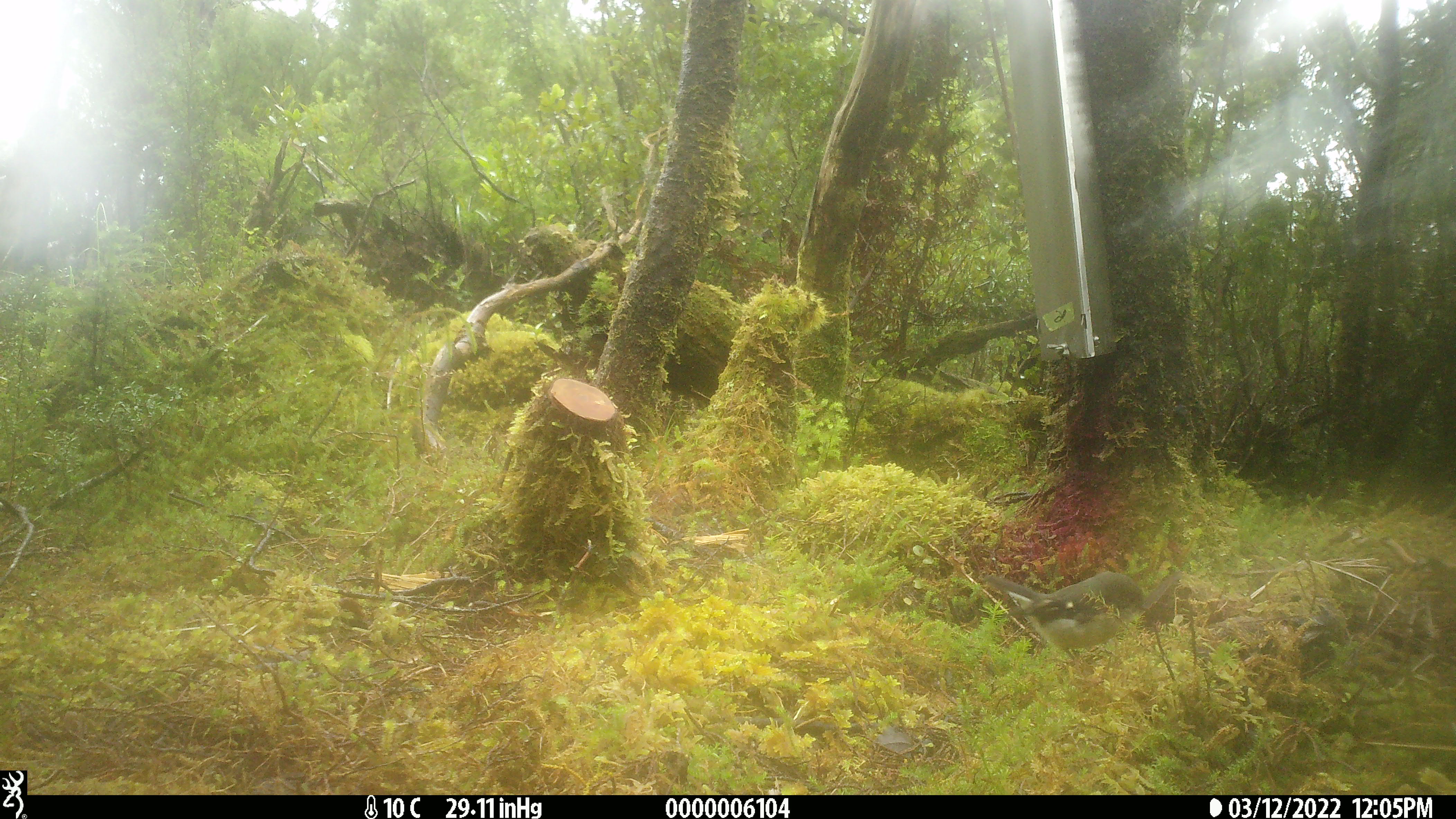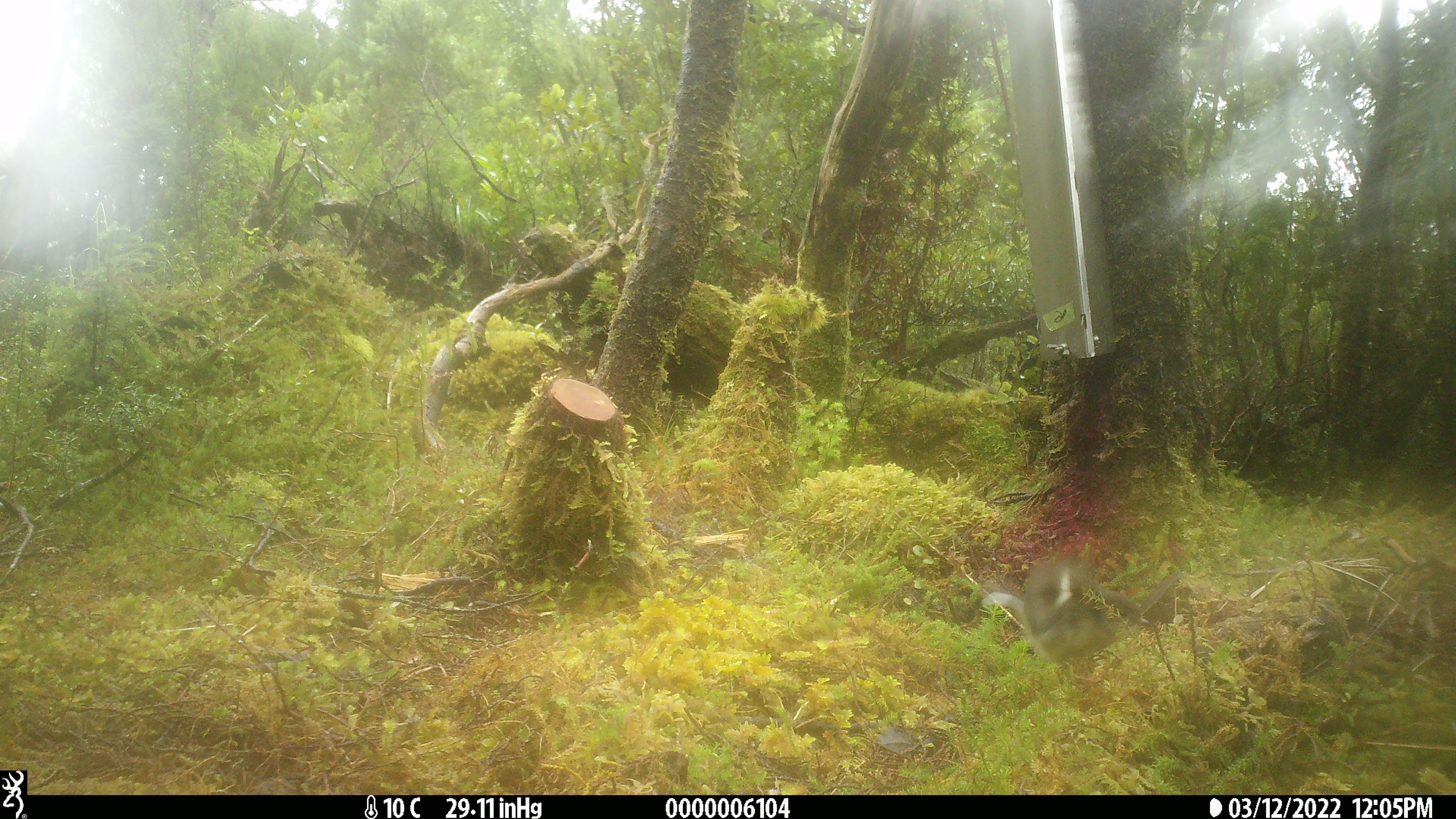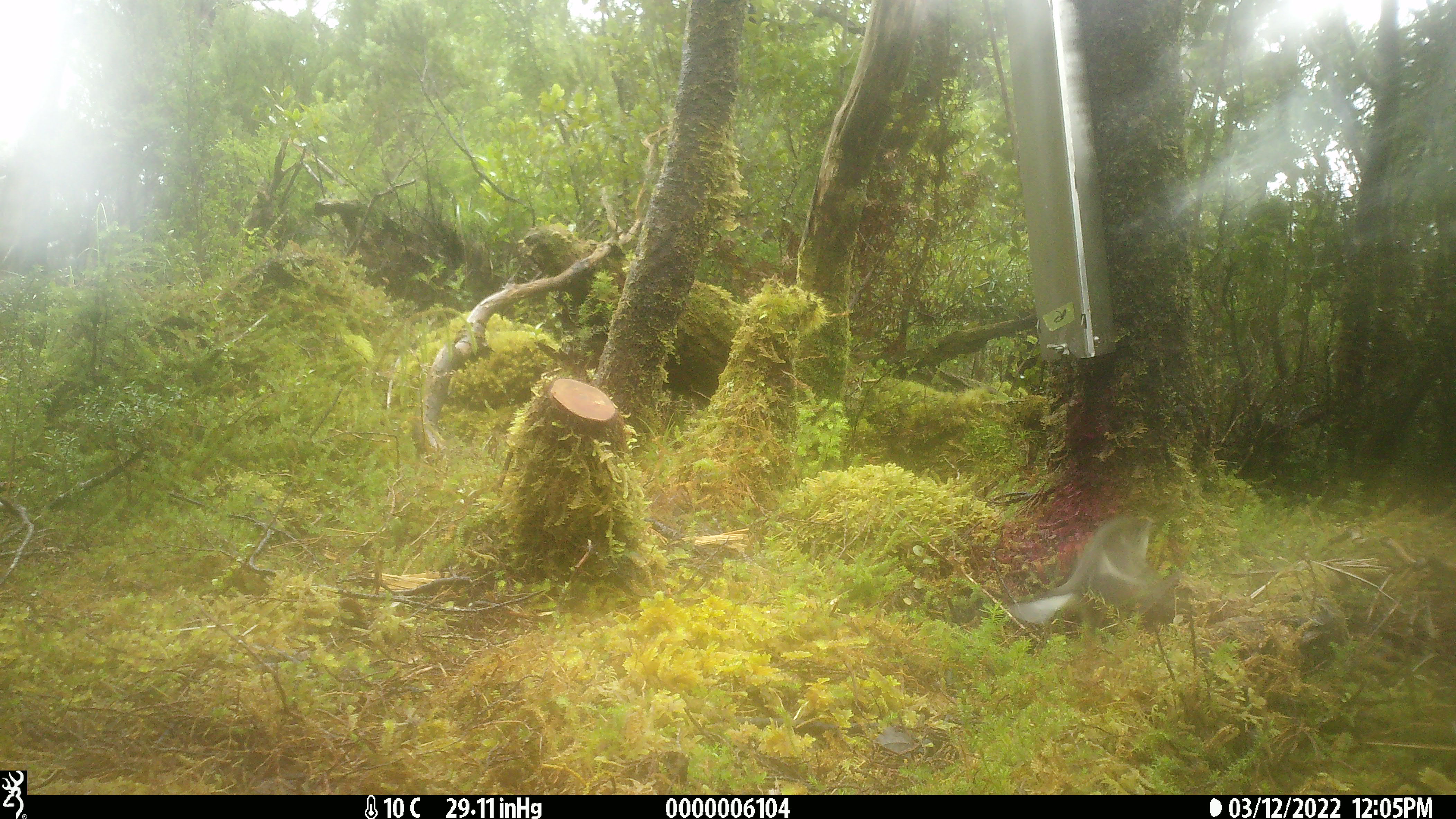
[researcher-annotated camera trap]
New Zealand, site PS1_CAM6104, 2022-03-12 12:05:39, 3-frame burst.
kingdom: Animalia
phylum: Chordata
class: Aves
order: Passeriformes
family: Petroicidae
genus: Petroica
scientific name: Petroica macrocephala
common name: tomtit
Tomtit (Petroica macrocephala).